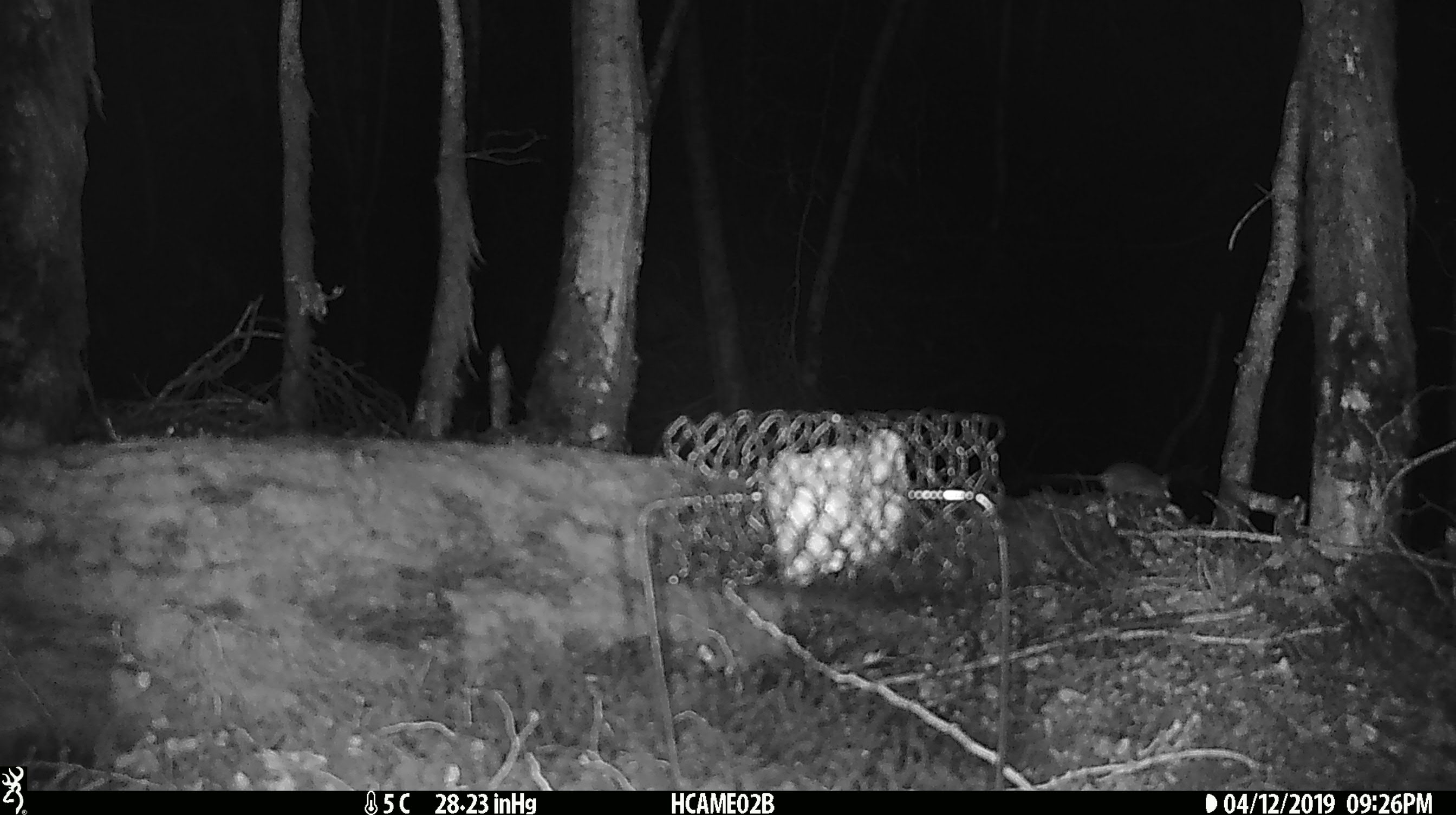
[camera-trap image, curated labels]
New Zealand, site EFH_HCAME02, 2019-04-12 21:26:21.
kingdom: Animalia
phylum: Chordata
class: Mammalia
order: Rodentia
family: Muridae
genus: Mus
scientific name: Mus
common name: mouse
Mouse (Mus).